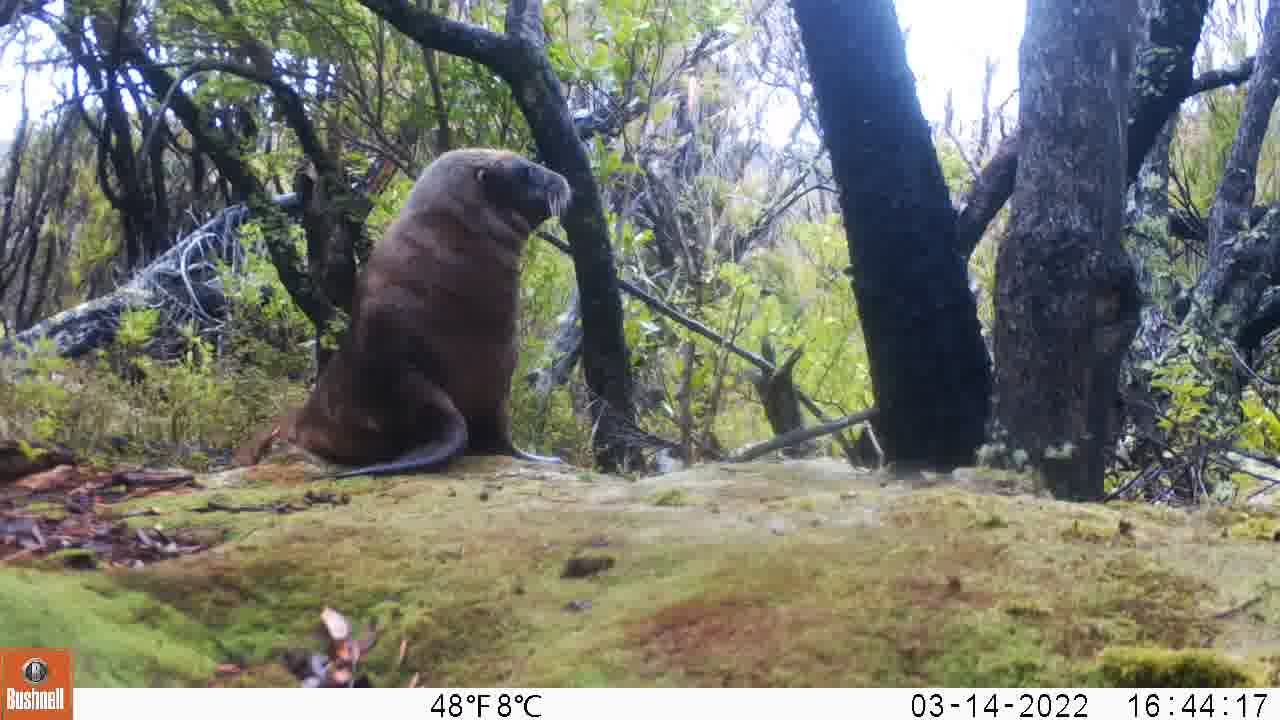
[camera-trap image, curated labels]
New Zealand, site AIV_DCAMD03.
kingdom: Animalia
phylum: Chordata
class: Mammalia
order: Carnivora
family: Otariidae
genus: Phocarctos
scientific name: Phocarctos hookeri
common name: new zealand sea lion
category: sealion